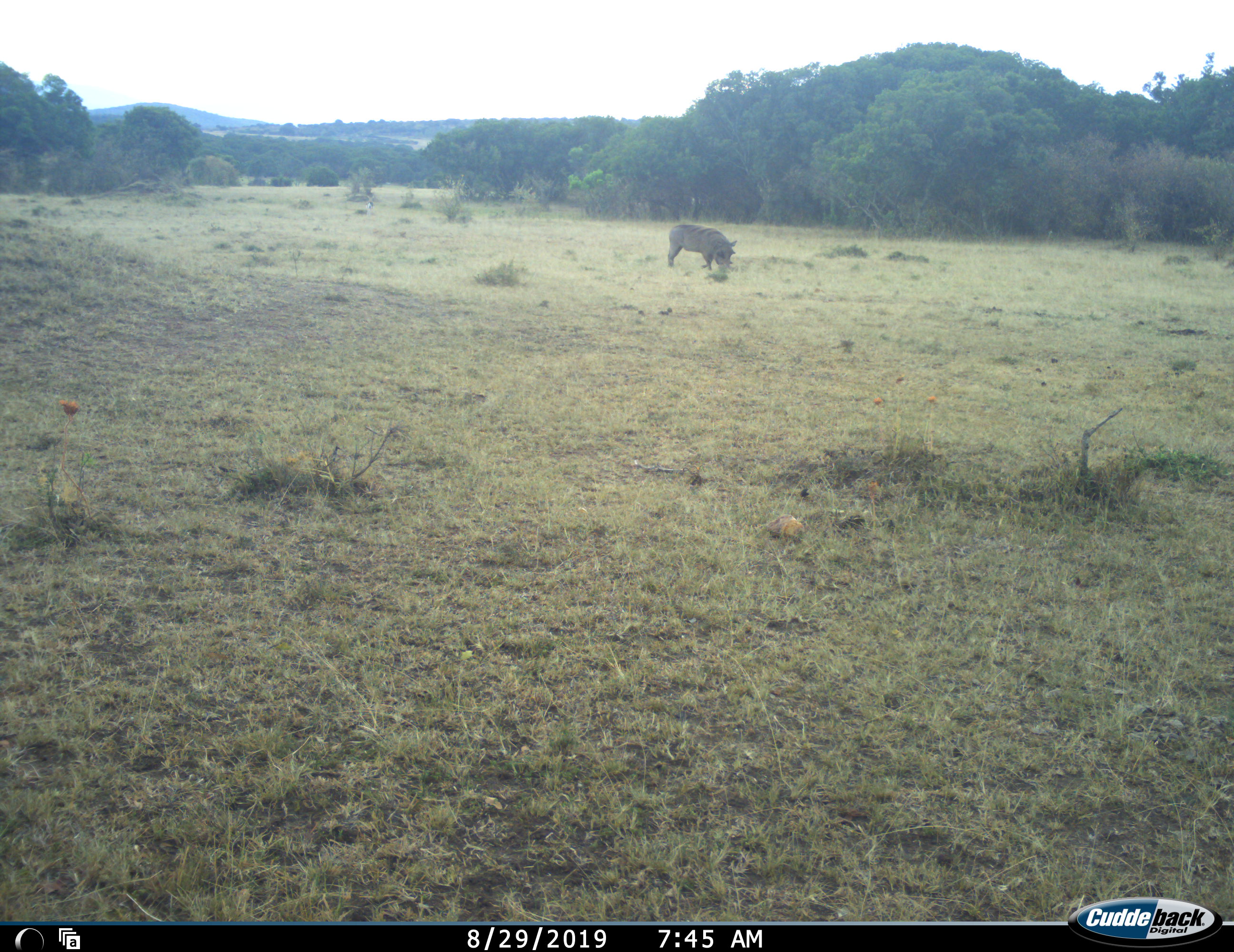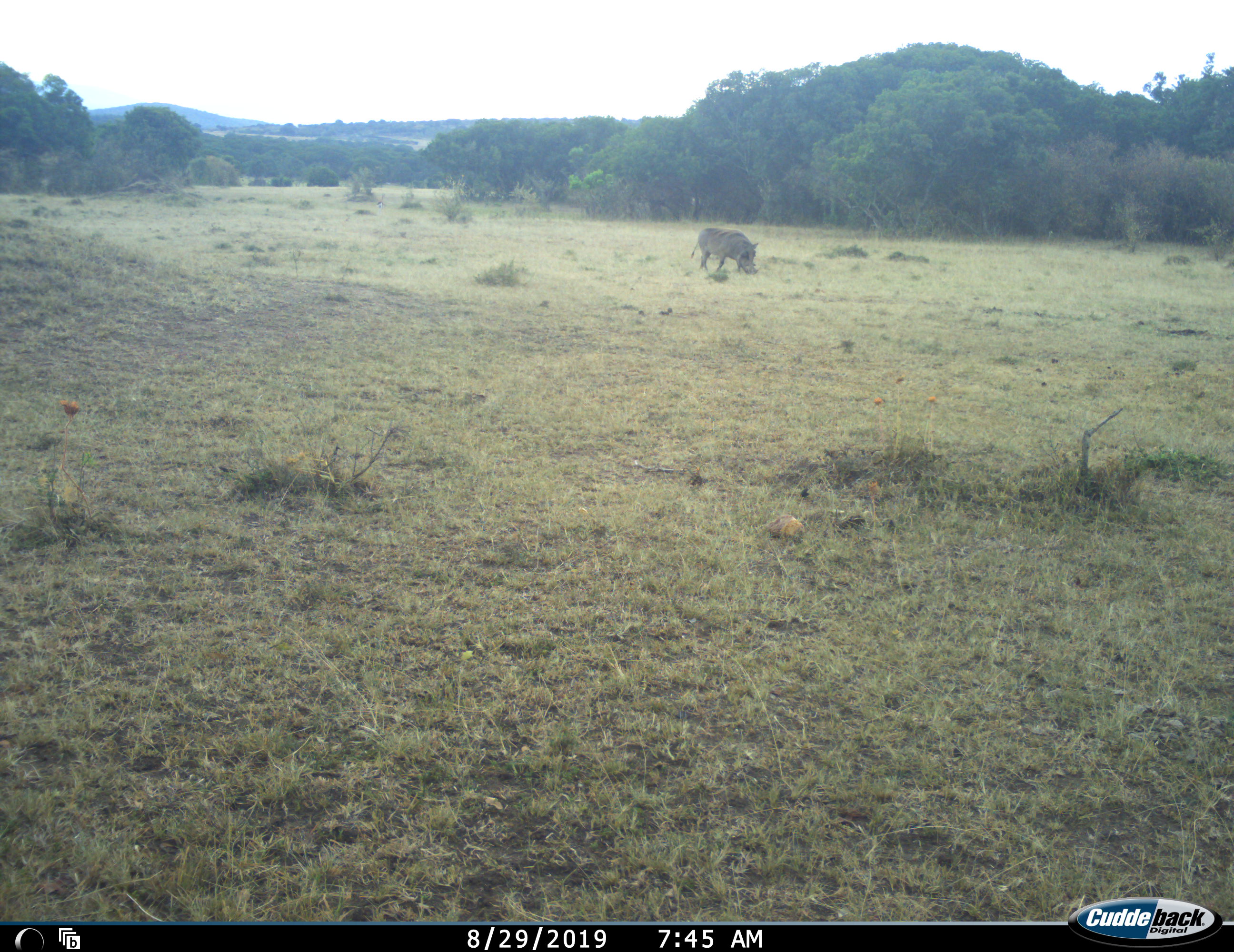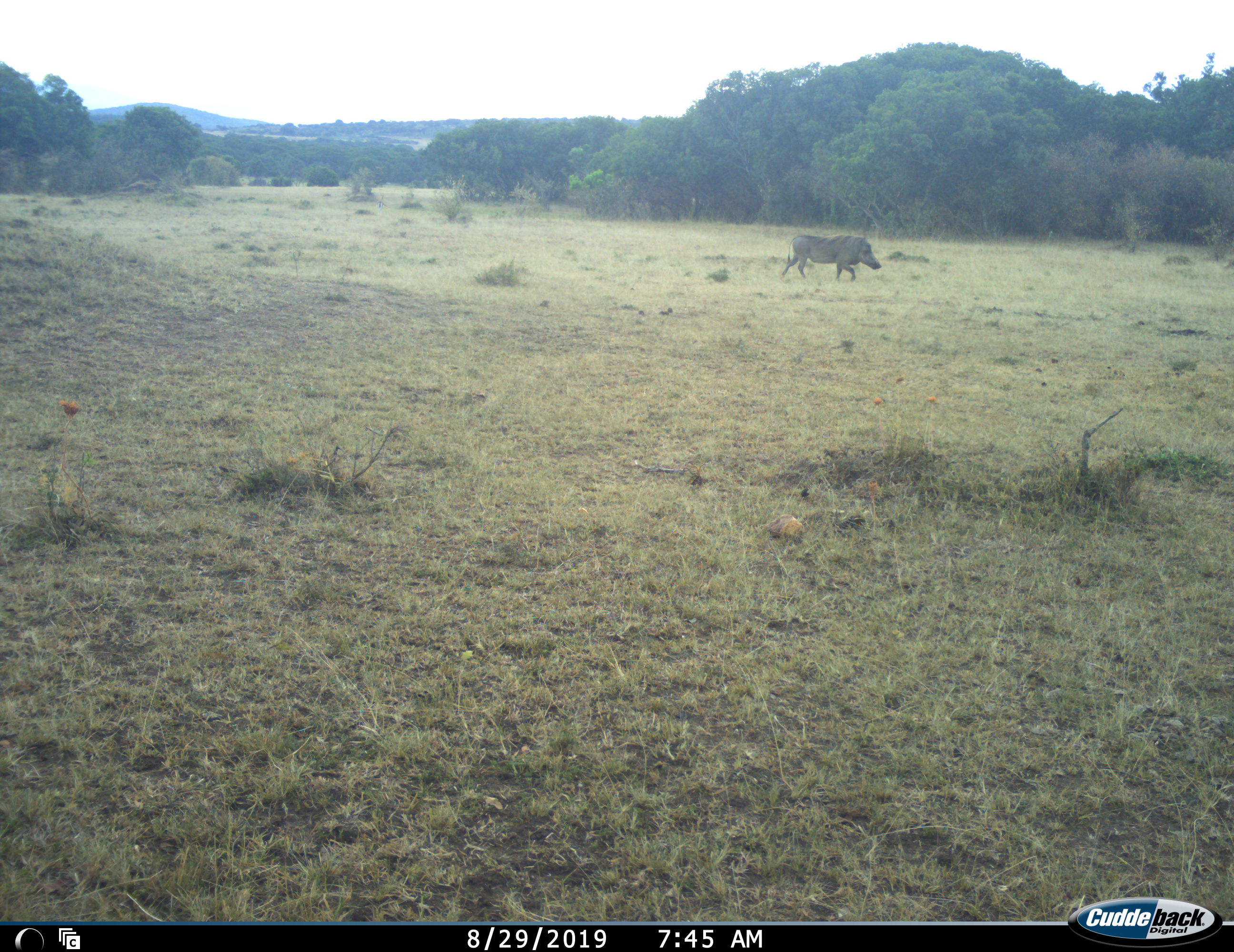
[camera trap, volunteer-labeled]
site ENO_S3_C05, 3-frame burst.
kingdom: Animalia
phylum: Chordata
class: Mammalia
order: Artiodactyla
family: Suidae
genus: Phacochoerus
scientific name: Phacochoerus africanus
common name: warthog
Warthog (Phacochoerus africanus), count 1. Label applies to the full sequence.